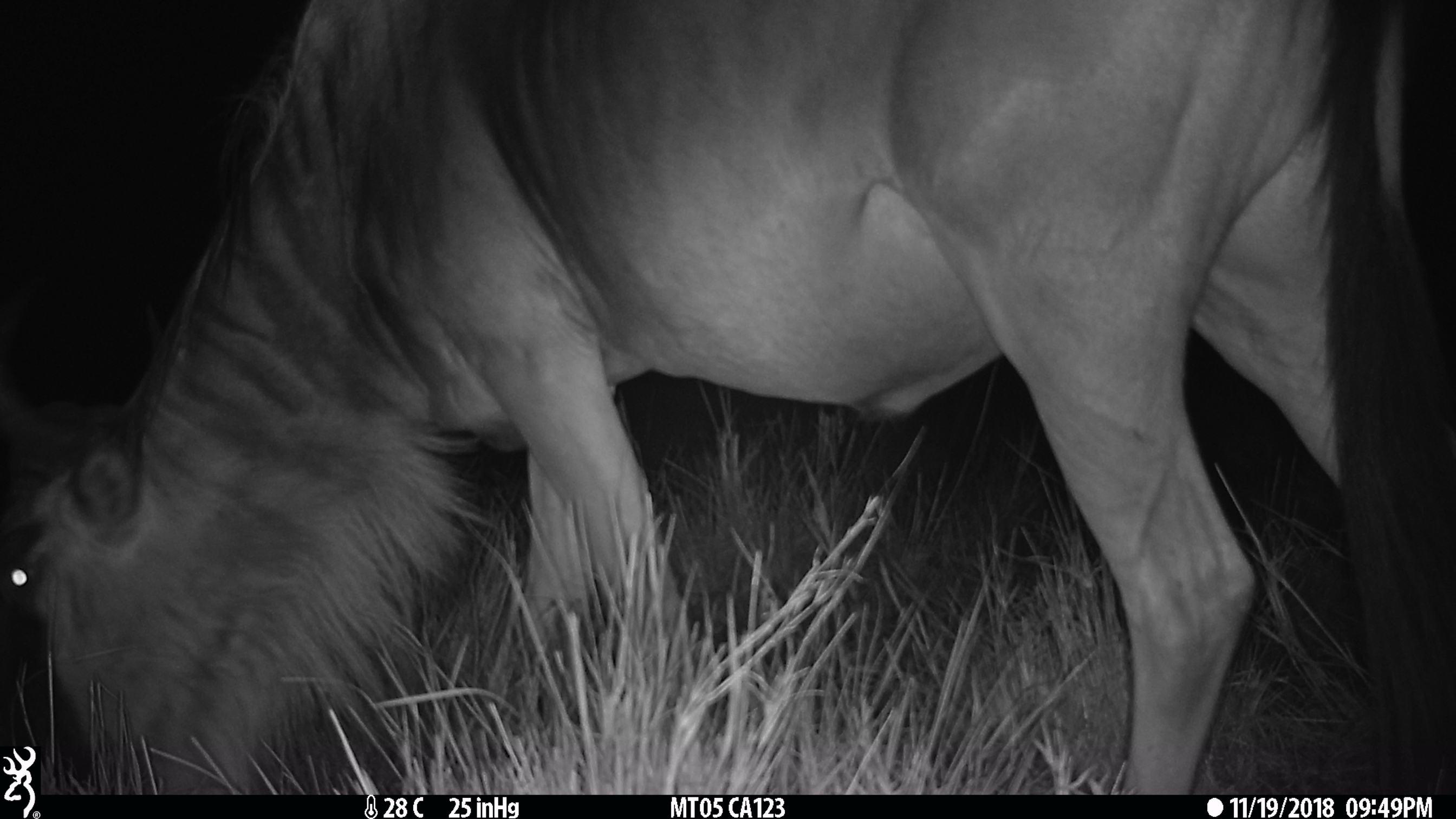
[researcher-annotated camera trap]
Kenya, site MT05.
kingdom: Animalia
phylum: Chordata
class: Mammalia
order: Artiodactyla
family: Bovidae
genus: Connochaetes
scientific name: Connochaetes taurinus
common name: blue wildebeest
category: wildebeest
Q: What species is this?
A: Wildebeest (blue wildebeest) (Connochaetes taurinus).